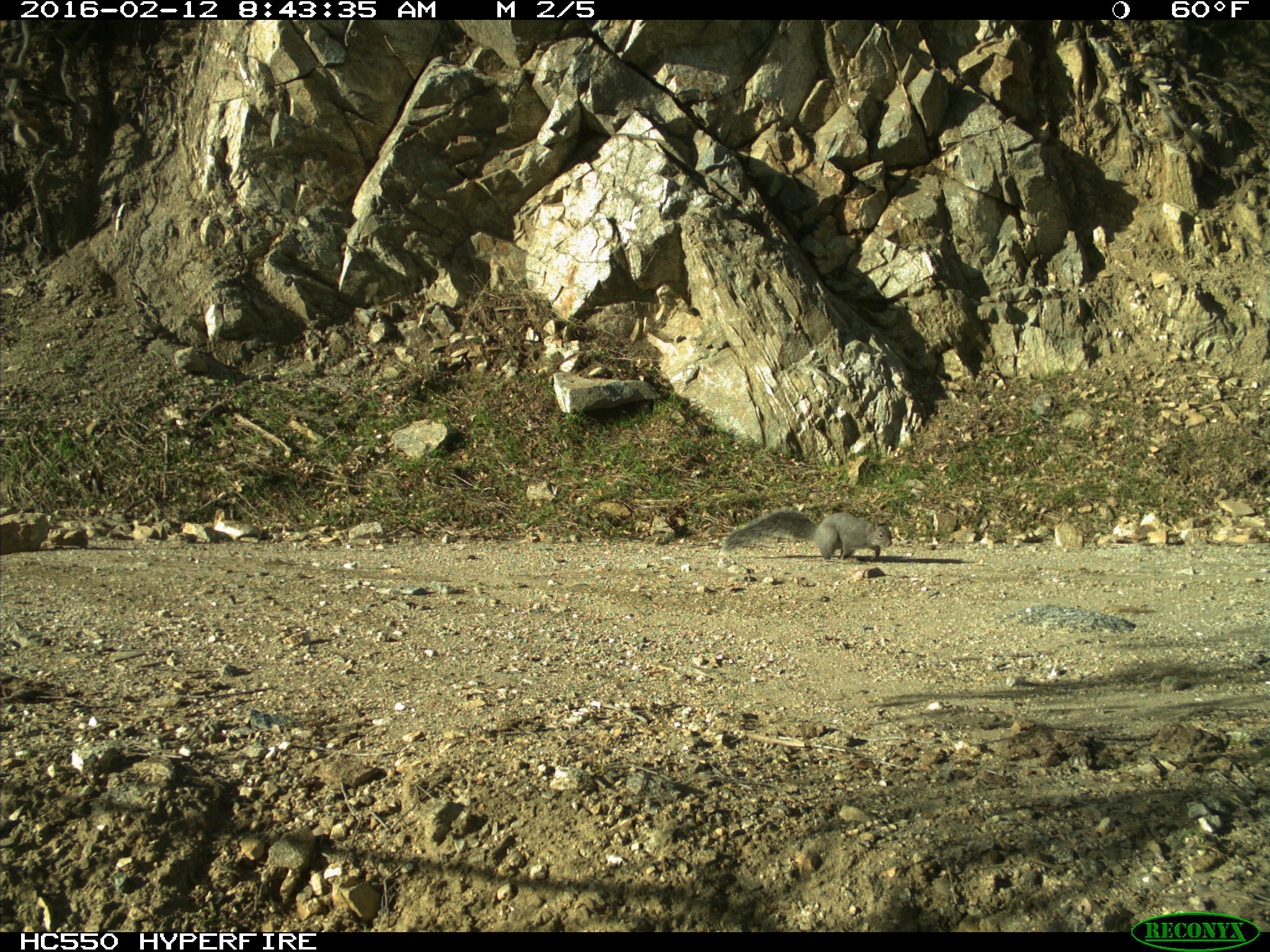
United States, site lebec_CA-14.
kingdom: Animalia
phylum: Chordata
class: Mammalia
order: Rodentia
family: Sciuridae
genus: Sciurus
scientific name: Sciurus carolinensis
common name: eastern gray squirrel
Sciurus carolinensis (eastern gray squirrel).